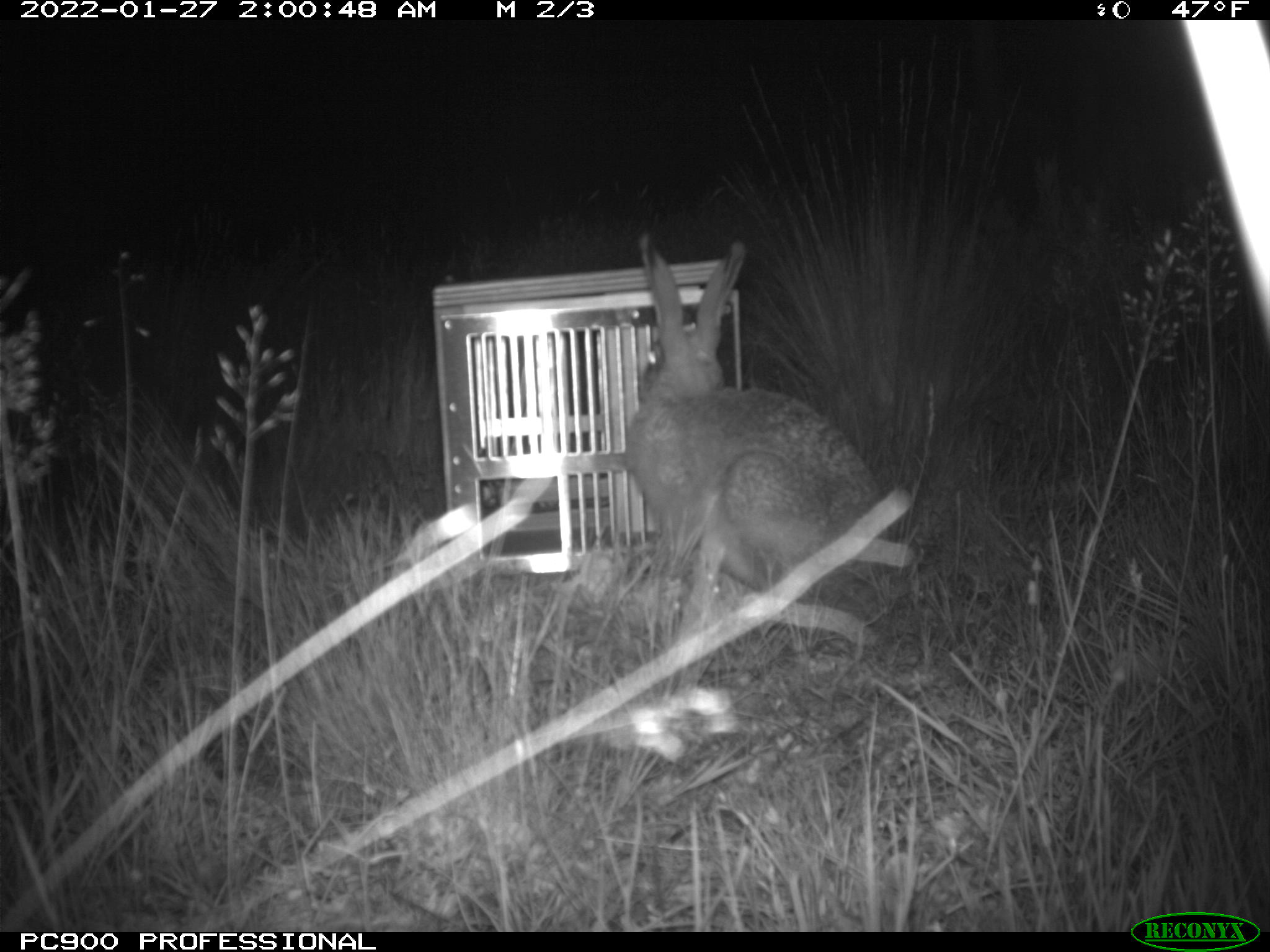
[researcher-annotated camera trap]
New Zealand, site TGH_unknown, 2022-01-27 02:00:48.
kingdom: Animalia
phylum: Chordata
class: Mammalia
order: Lagomorpha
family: Leporidae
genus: Lepus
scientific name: Lepus europaeus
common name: brown hare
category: hare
Hare (brown hare) (Lepus europaeus).